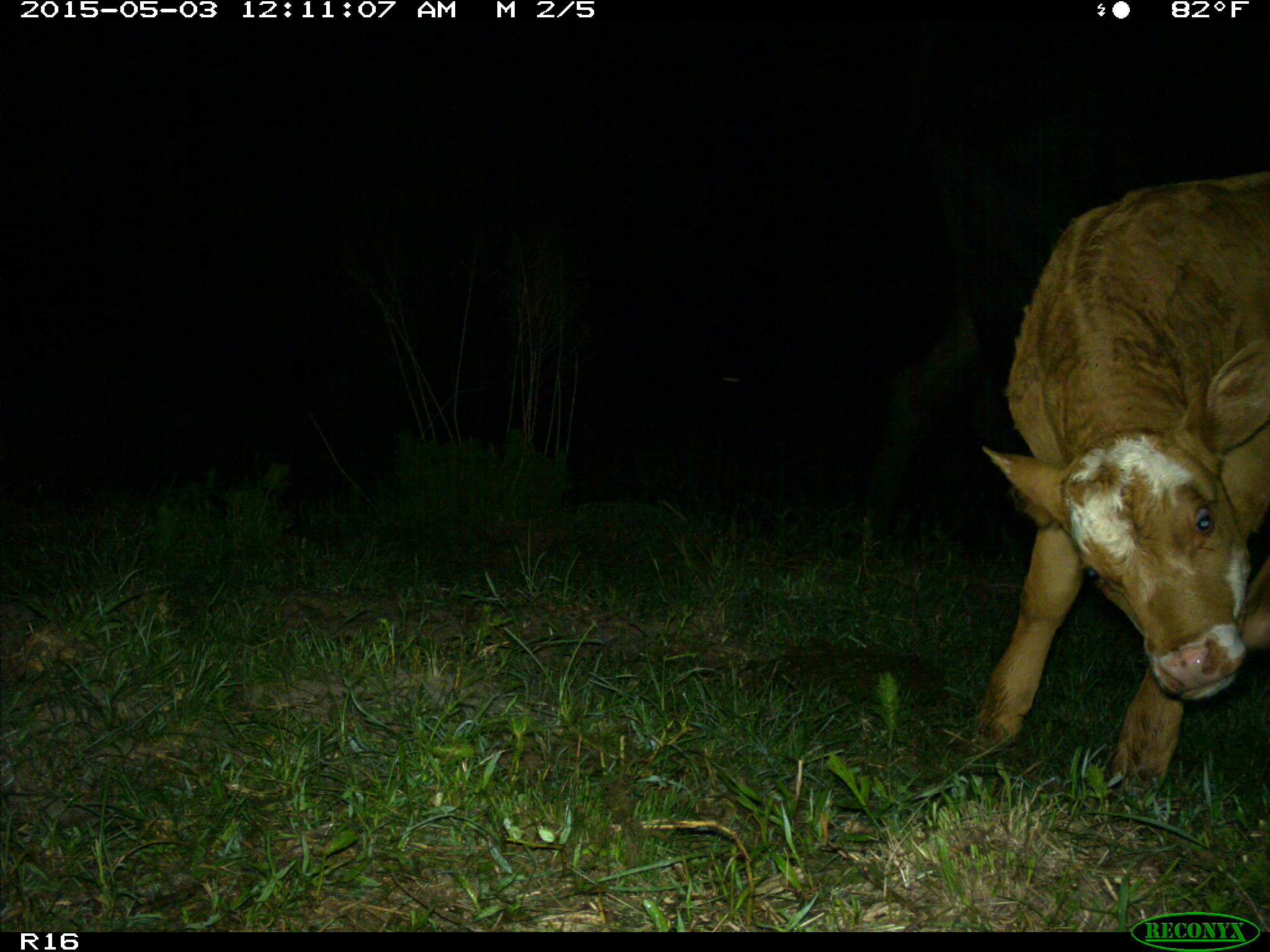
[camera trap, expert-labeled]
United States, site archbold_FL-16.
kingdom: Animalia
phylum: Chordata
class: Mammalia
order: Artiodactyla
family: Bovidae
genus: Bos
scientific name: Bos taurus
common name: domestic cow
Bos taurus (domestic cow).